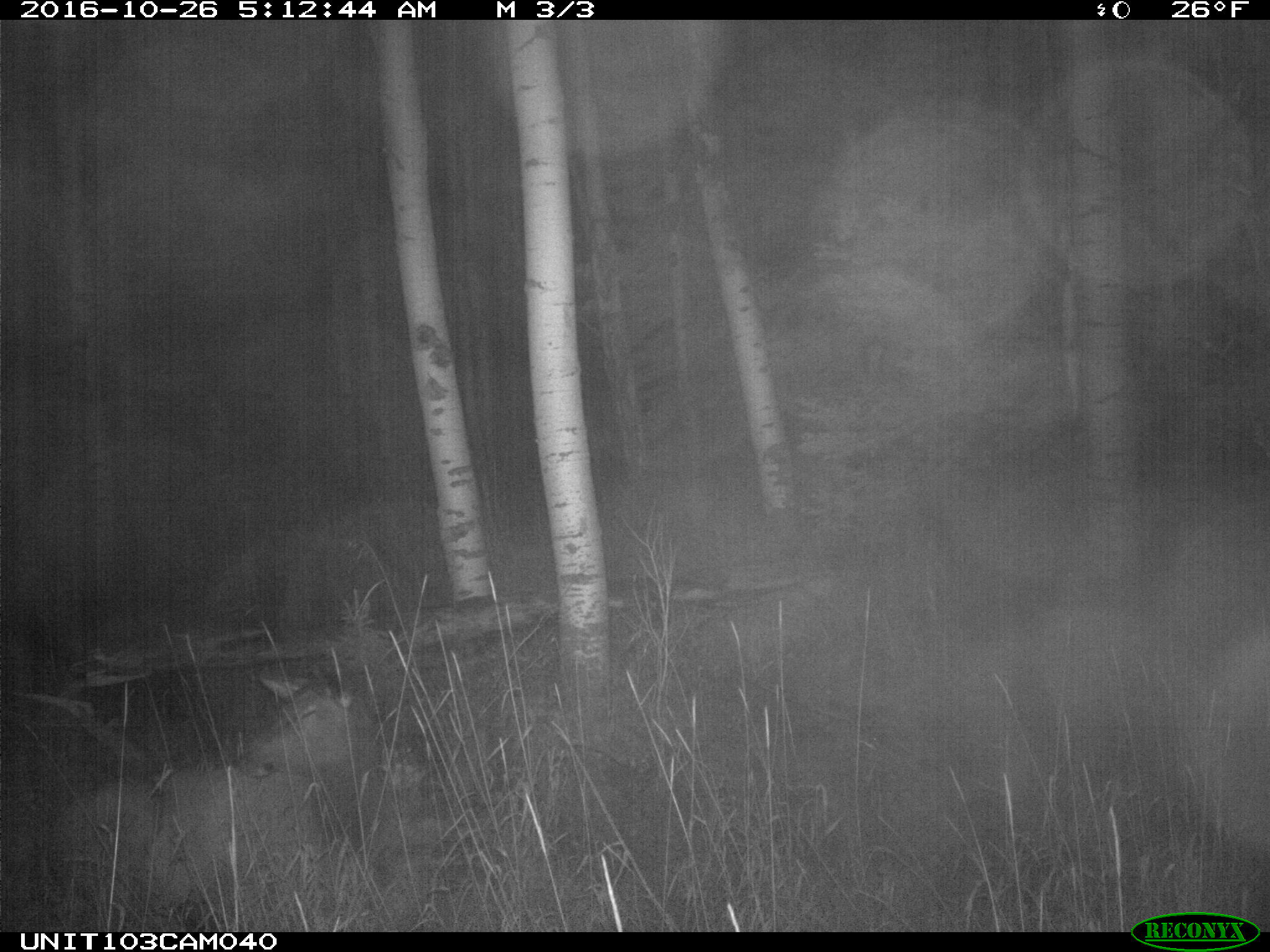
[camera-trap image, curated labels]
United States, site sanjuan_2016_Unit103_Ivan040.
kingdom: Animalia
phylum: Chordata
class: Mammalia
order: Artiodactyla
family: Cervidae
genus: Cervus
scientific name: Cervus elaphus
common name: red deer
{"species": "Cervus elaphus (red deer)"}